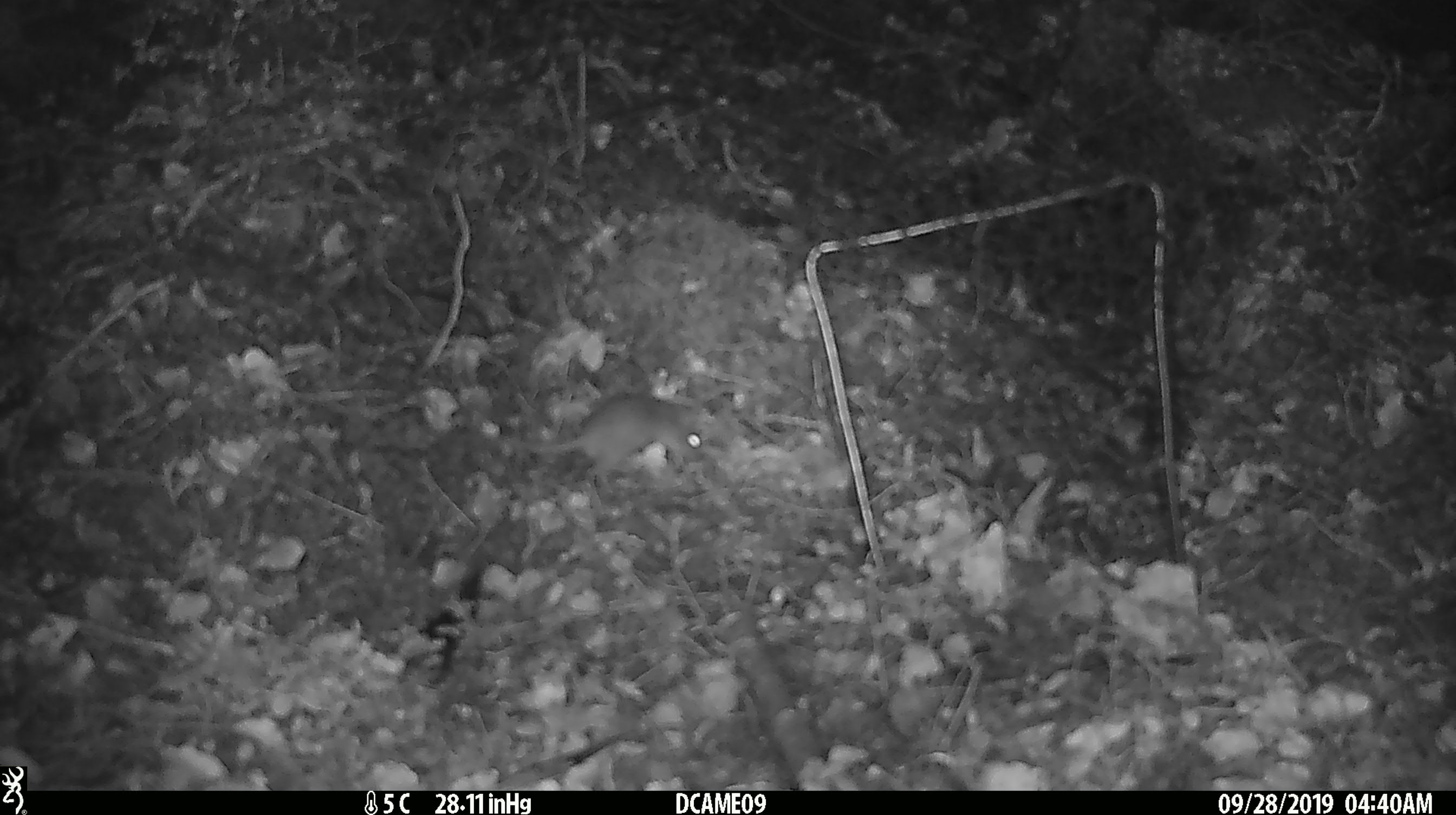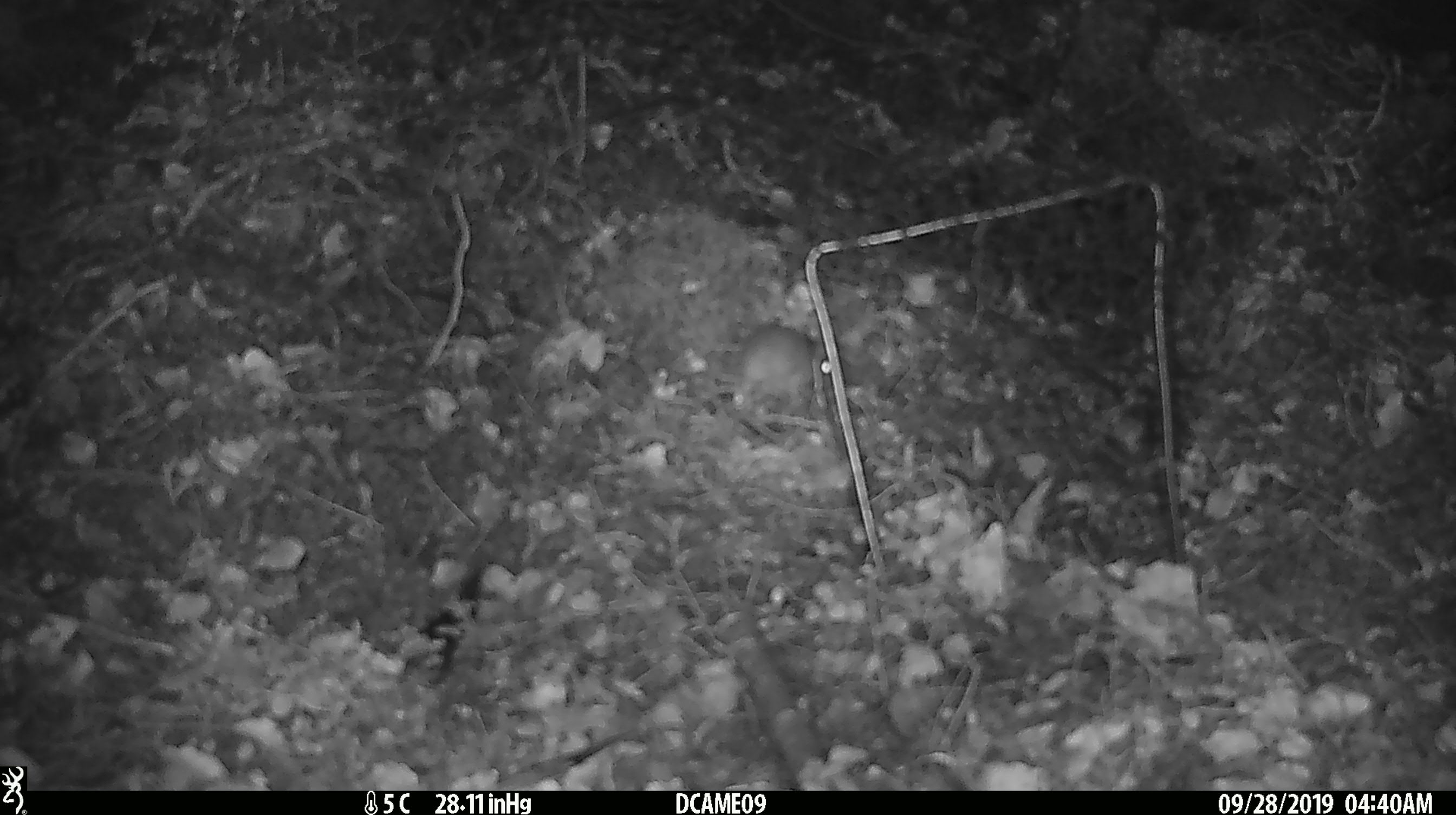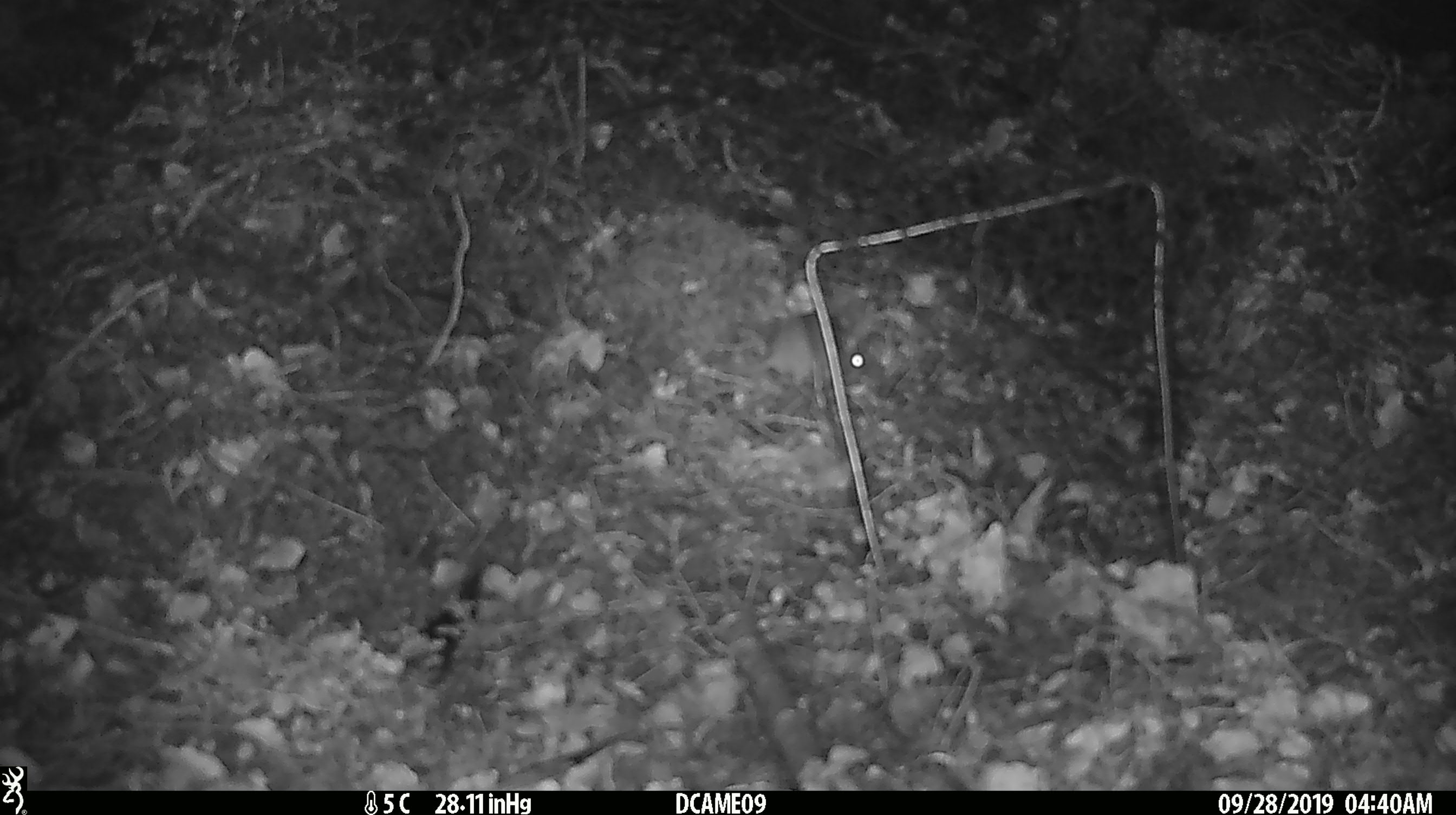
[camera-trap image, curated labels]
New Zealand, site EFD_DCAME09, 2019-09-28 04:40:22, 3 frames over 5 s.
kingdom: Animalia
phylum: Chordata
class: Mammalia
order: Rodentia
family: Muridae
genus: Mus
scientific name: Mus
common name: mouse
Mouse (Mus).